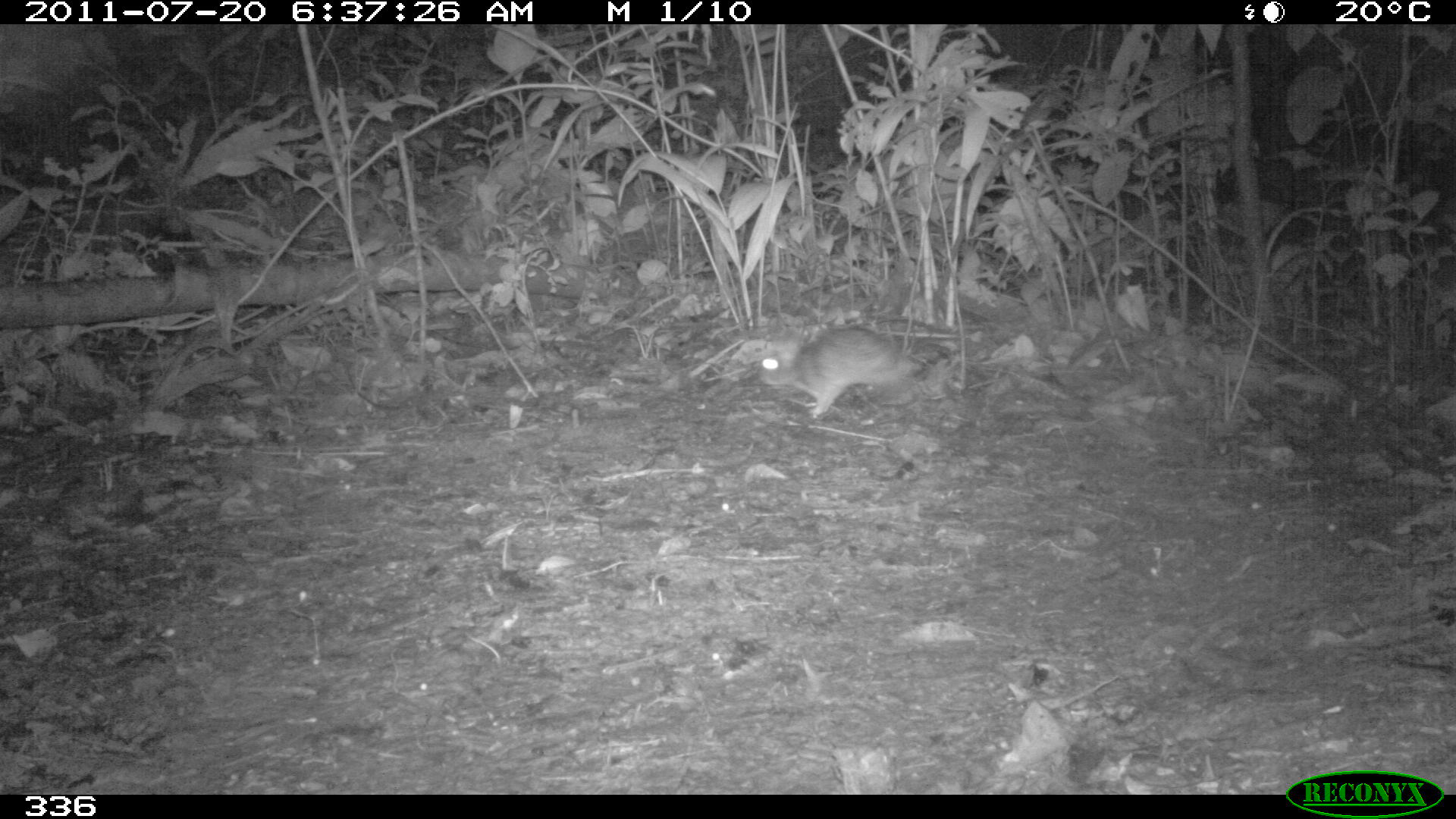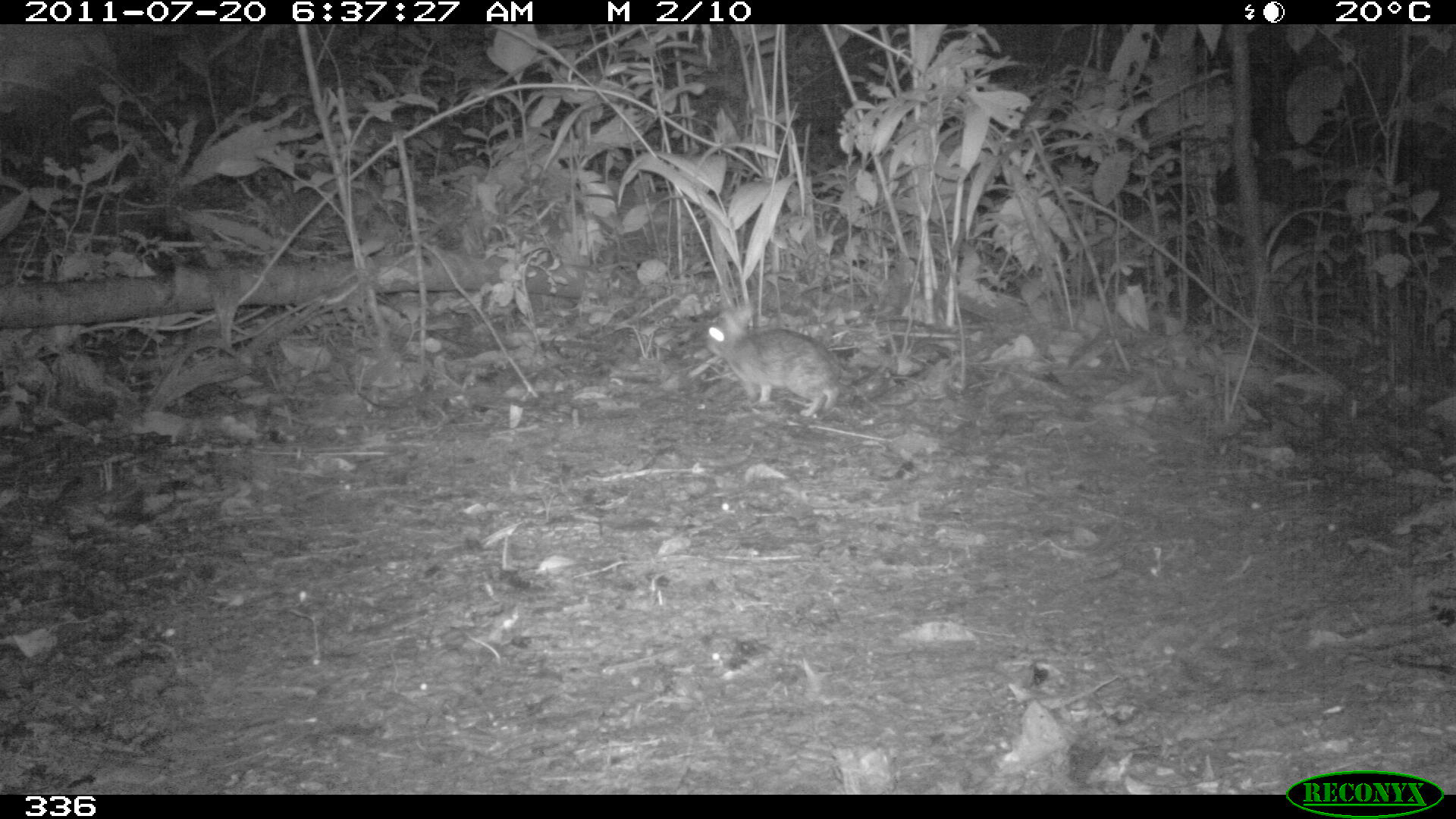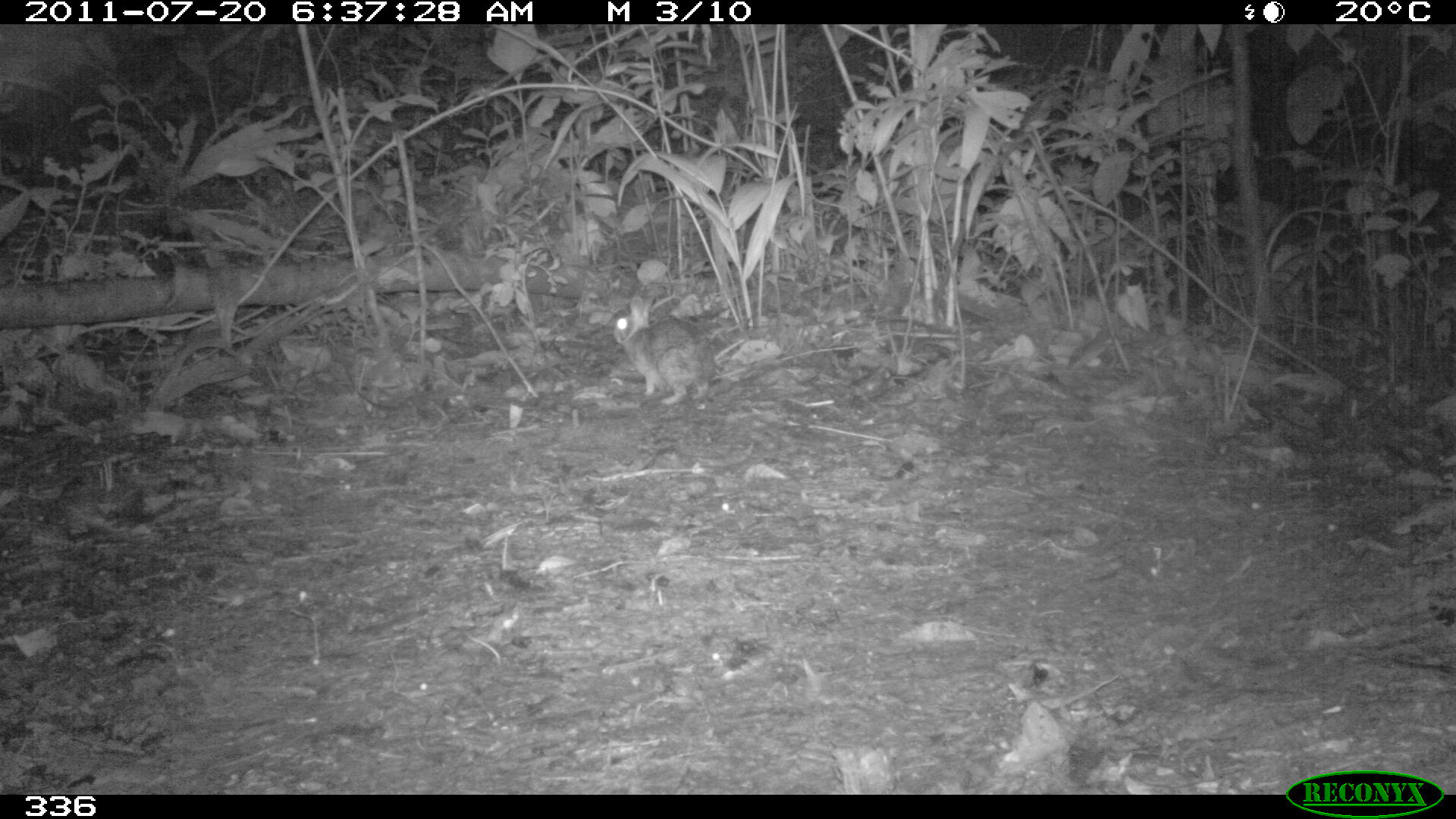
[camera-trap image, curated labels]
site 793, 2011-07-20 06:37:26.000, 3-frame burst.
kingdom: Animalia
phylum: Chordata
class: Mammalia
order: Lagomorpha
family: Leporidae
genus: Sylvilagus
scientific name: Sylvilagus brasiliensis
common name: tapeti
Sylvilagus brasiliensis (tapeti).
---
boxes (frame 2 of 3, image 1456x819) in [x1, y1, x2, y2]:
sylvilagus brasiliensis: [705, 305, 840, 417]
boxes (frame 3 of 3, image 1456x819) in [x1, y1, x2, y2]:
sylvilagus brasiliensis: [609, 291, 714, 405]